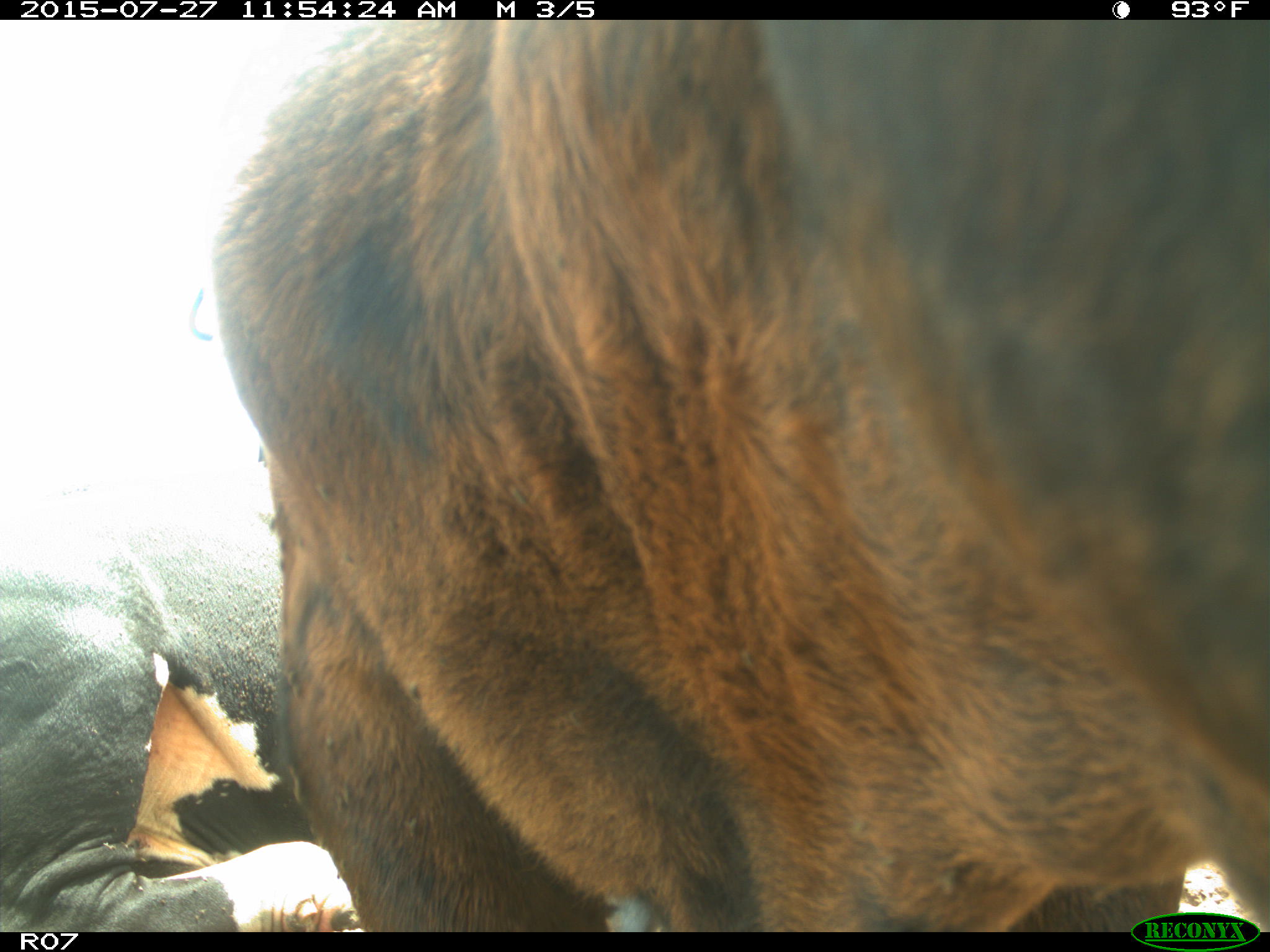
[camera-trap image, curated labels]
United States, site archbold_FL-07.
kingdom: Animalia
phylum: Chordata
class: Mammalia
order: Artiodactyla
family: Bovidae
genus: Bos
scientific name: Bos taurus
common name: domestic cow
Bos taurus (domestic cow).